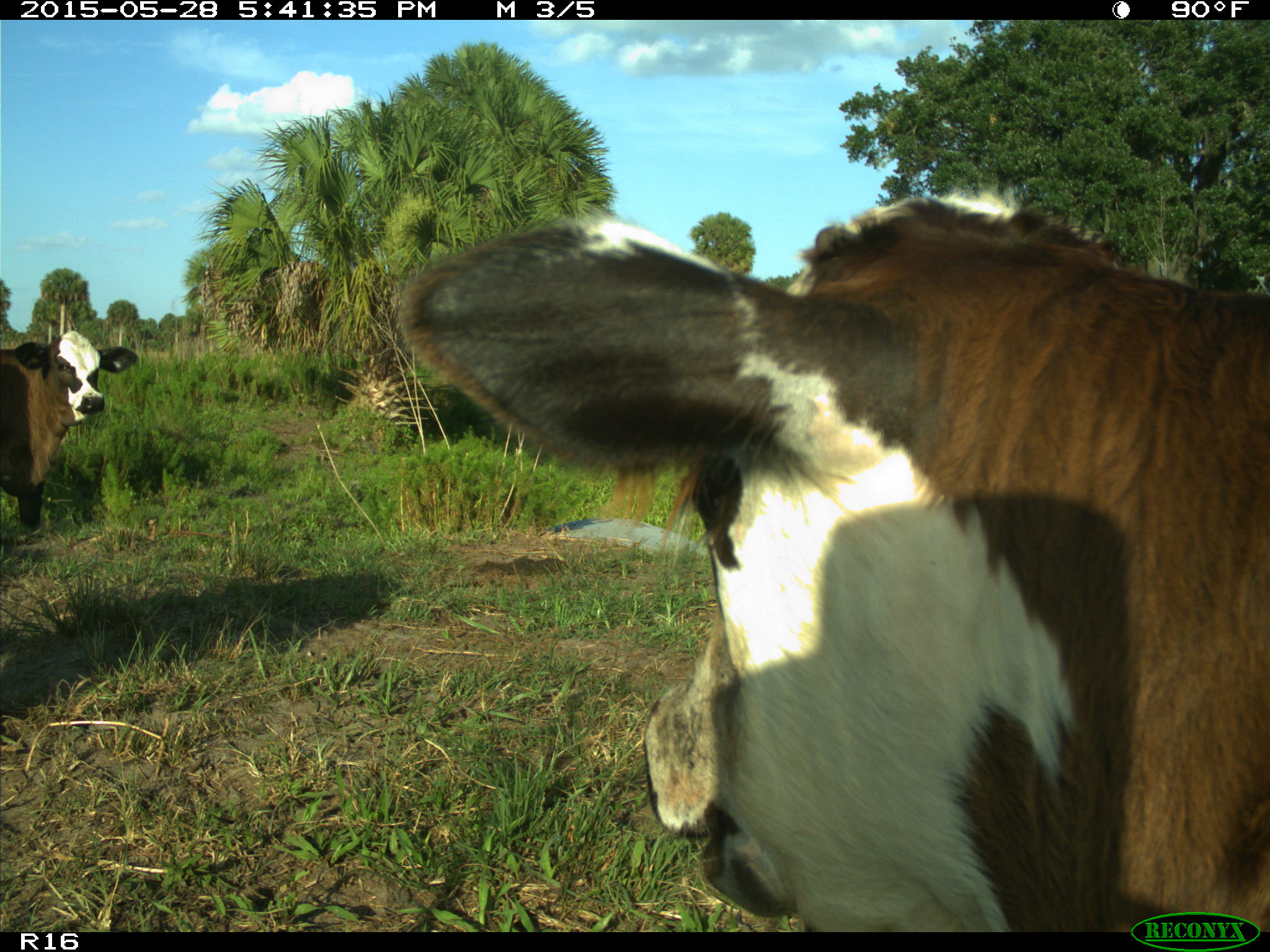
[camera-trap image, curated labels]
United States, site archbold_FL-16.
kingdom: Animalia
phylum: Chordata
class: Mammalia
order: Artiodactyla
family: Bovidae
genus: Bos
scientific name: Bos taurus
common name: domestic cow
Bos taurus (domestic cow).